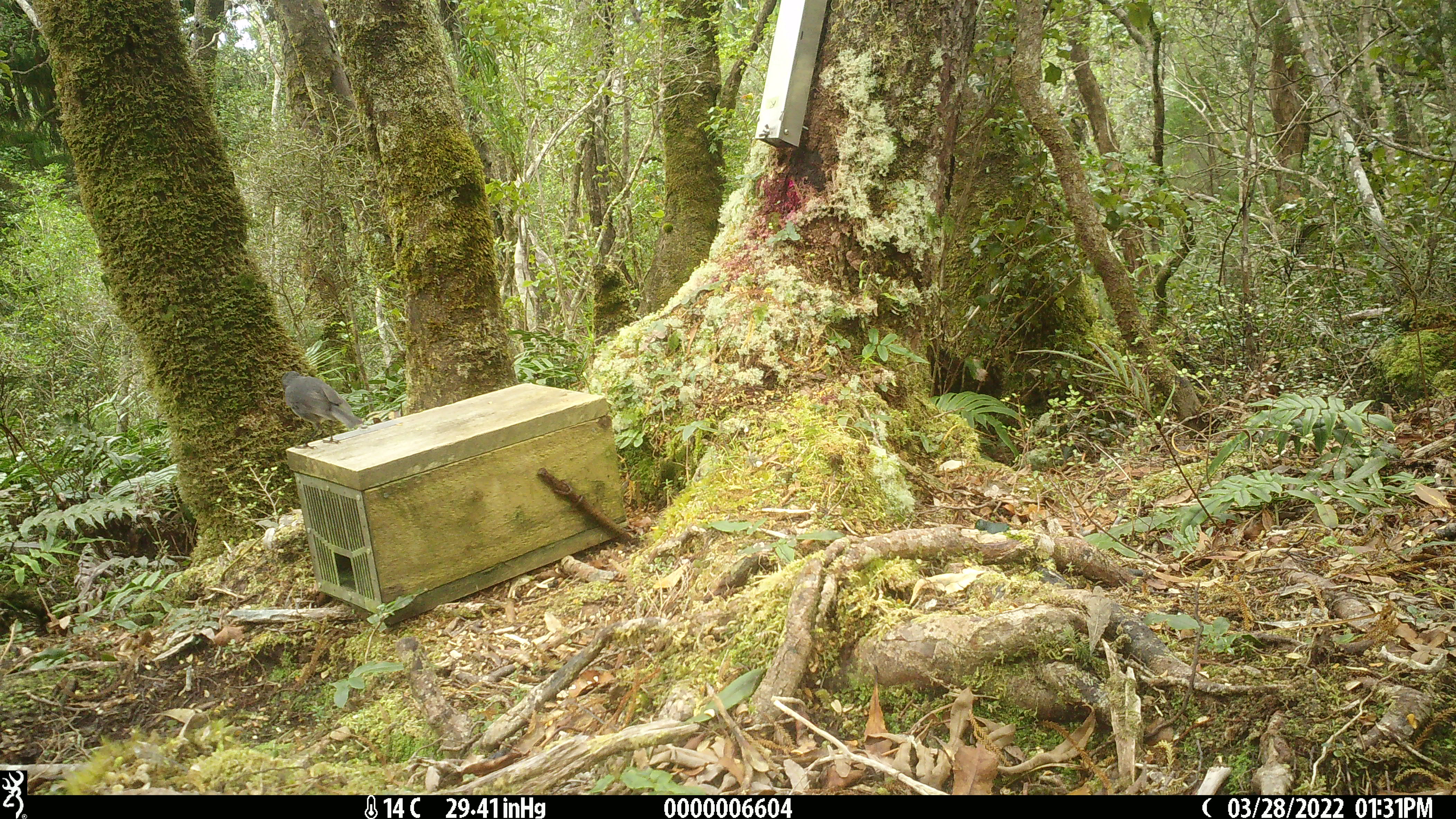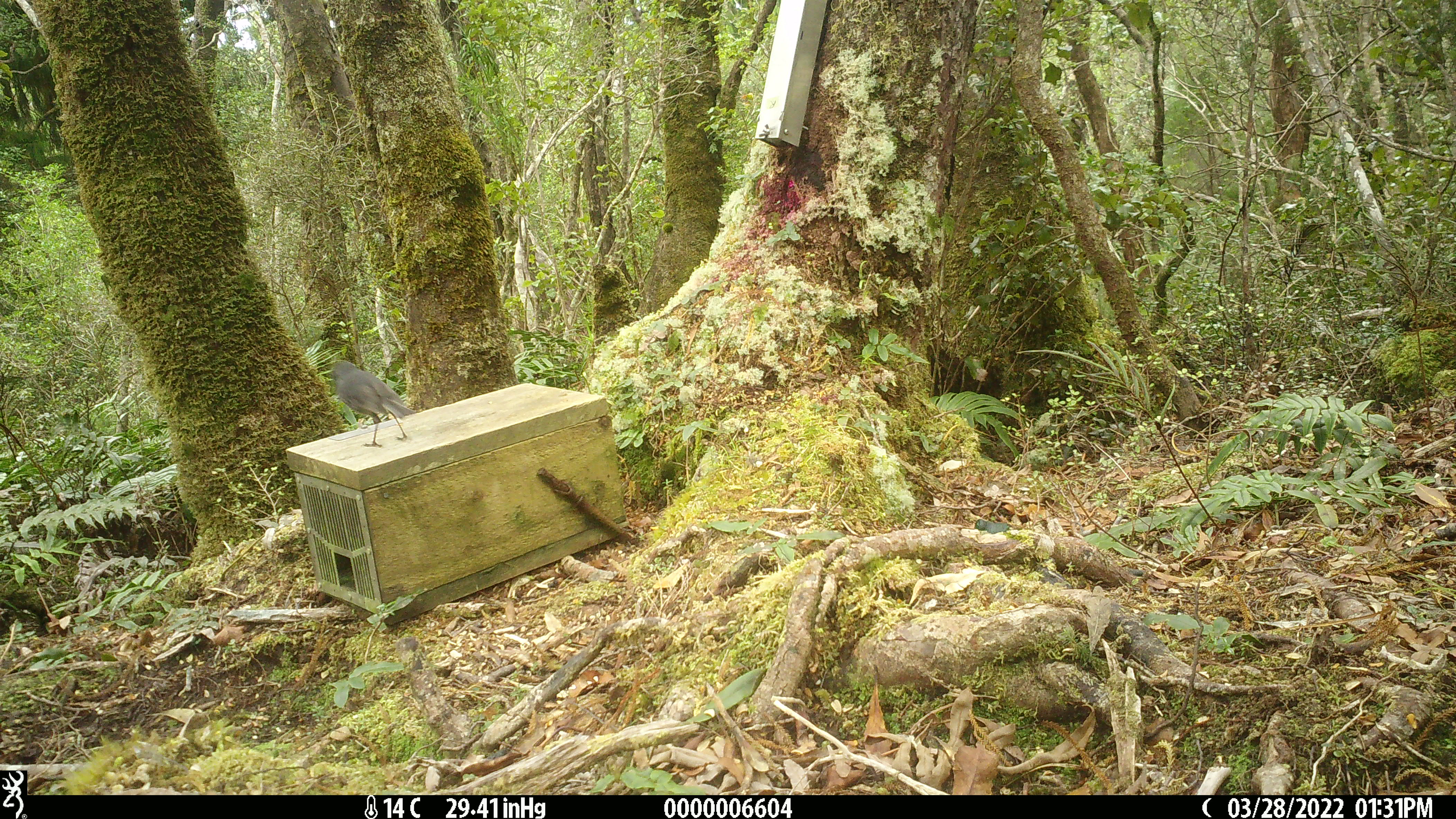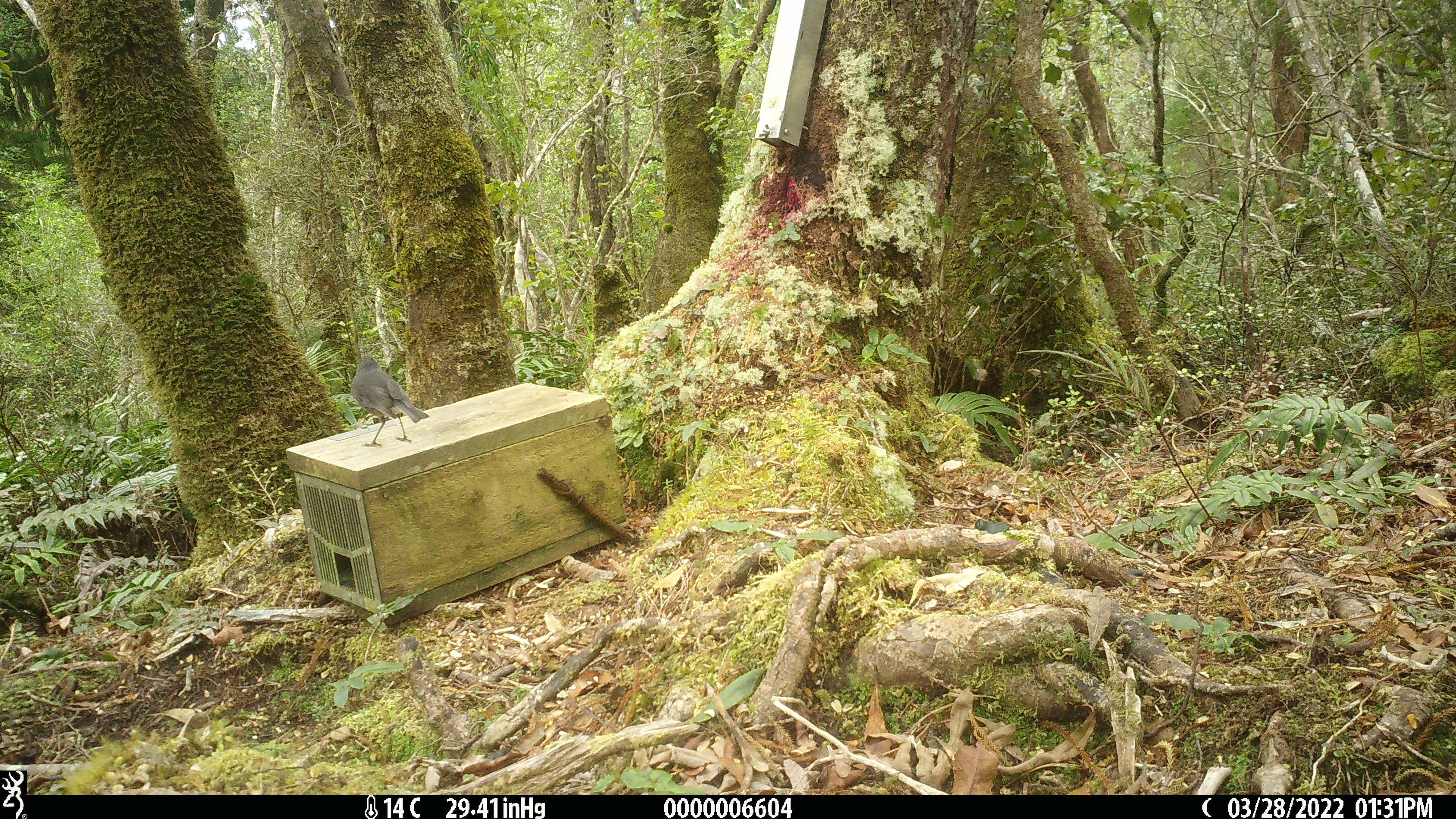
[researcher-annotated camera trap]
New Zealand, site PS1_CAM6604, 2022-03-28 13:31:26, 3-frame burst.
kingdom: Animalia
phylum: Chordata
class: Aves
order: Passeriformes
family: Petroicidae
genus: Petroica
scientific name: Petroica australis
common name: new zealand robin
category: robin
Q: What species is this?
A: Robin (new zealand robin) (Petroica australis).